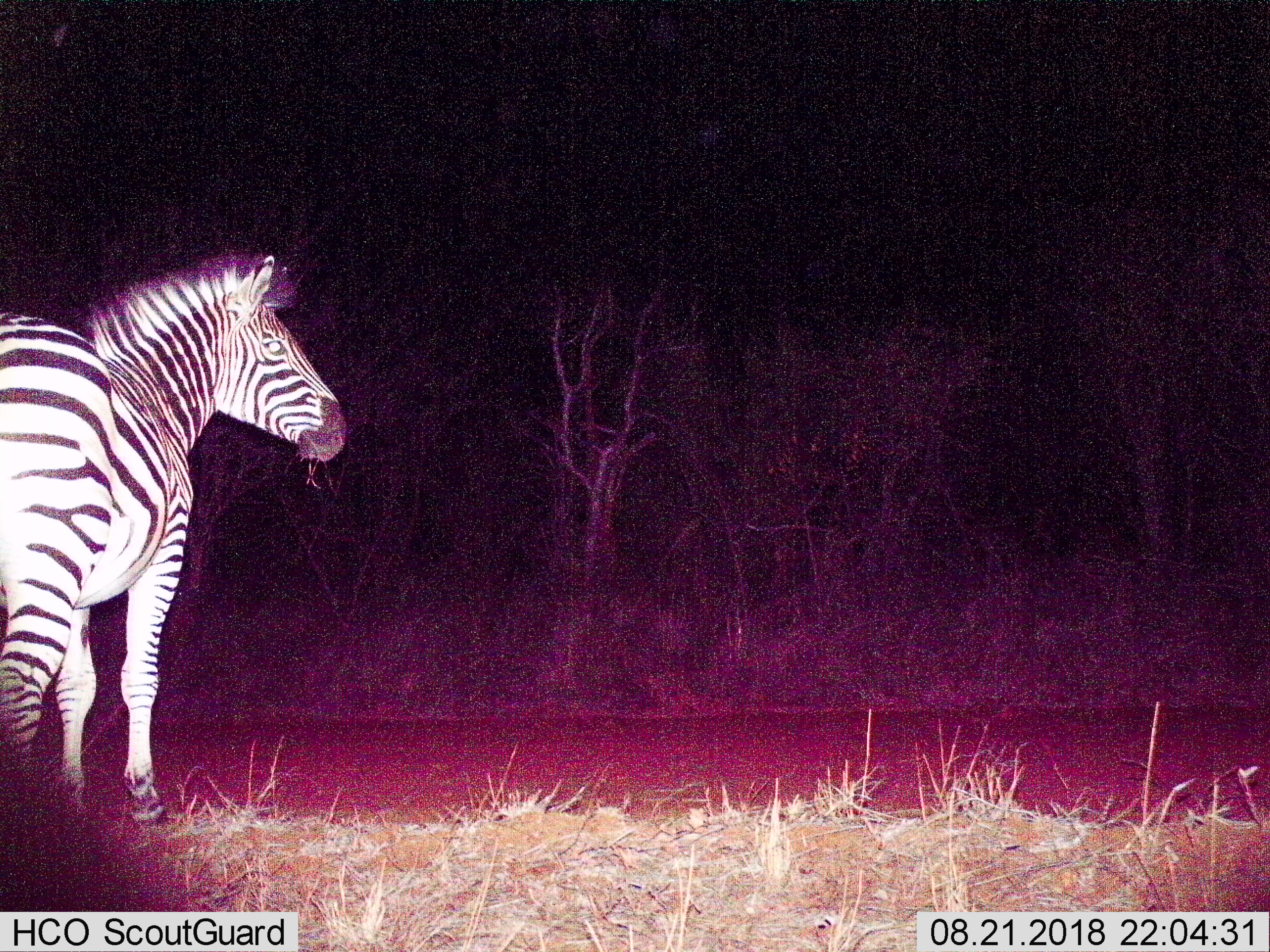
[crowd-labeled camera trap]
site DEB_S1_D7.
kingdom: Animalia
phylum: Chordata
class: Mammalia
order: Perissodactyla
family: Equidae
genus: Equus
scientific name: Equus quagga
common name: plains zebra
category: zebraplains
Zebraplains (plains zebra) (Equus quagga), count 1. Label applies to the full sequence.